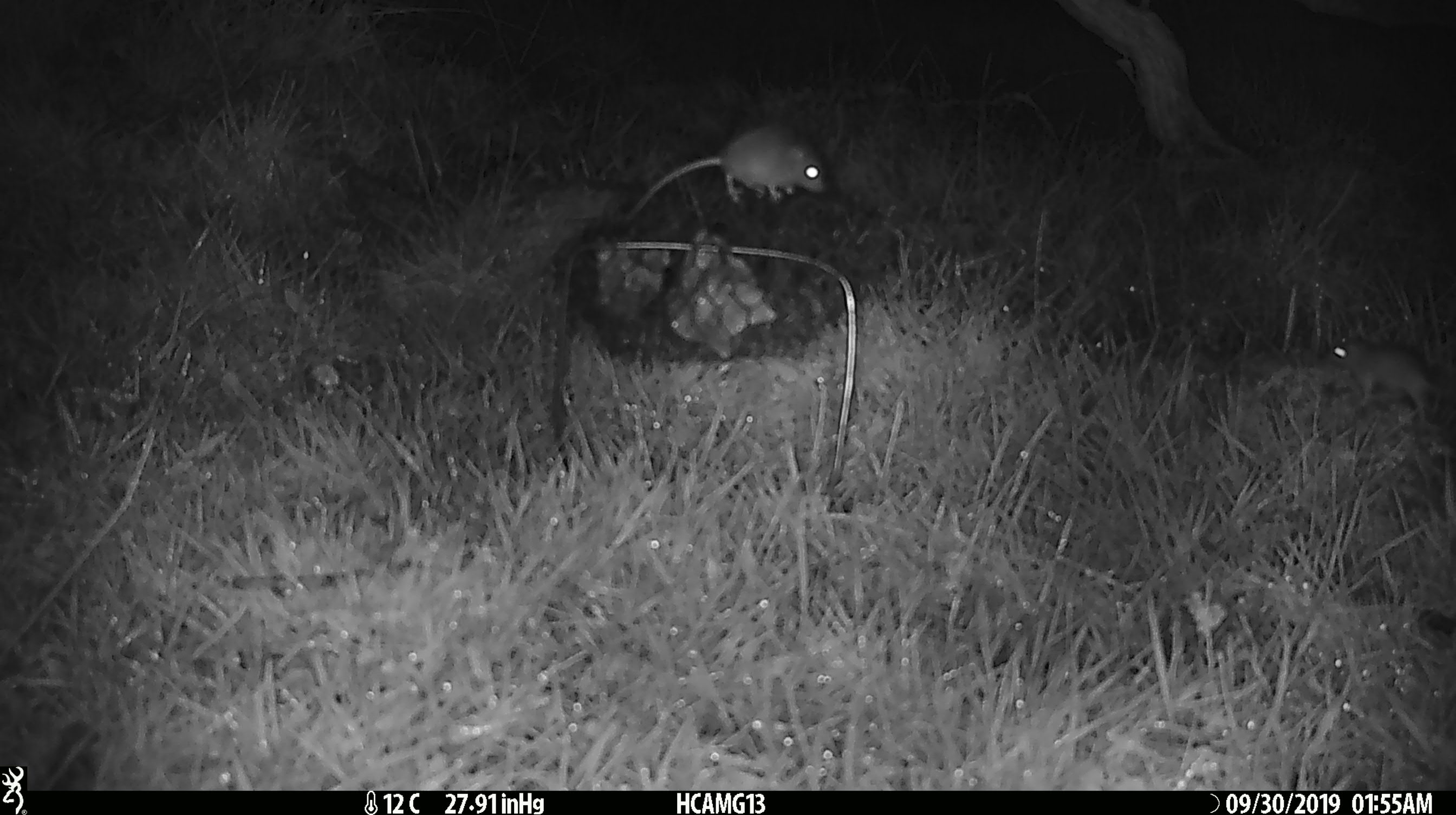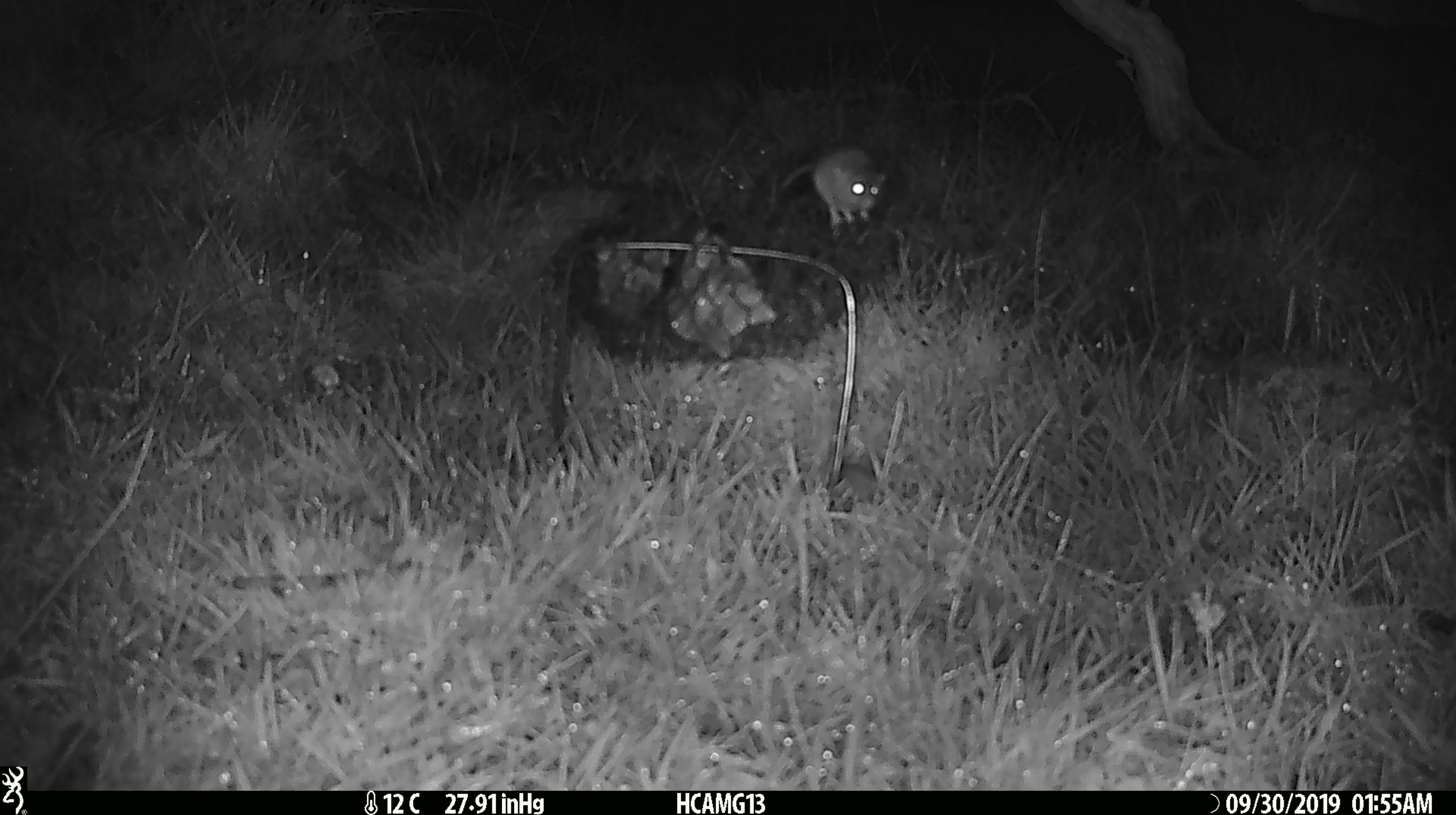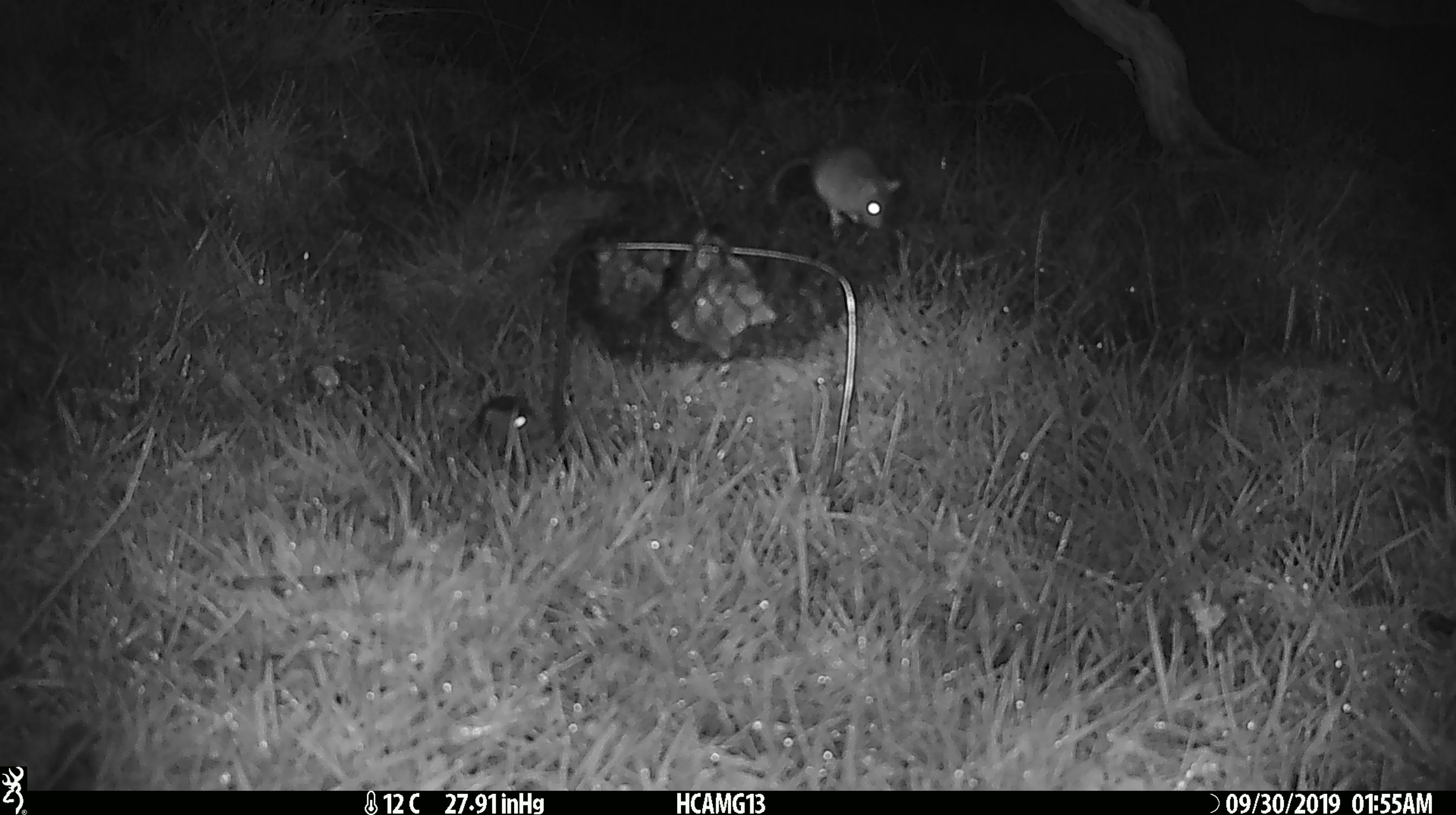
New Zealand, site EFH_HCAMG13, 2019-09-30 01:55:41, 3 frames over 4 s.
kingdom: Animalia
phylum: Chordata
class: Mammalia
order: Rodentia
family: Muridae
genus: Mus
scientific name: Mus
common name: mouse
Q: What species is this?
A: Mouse (Mus).